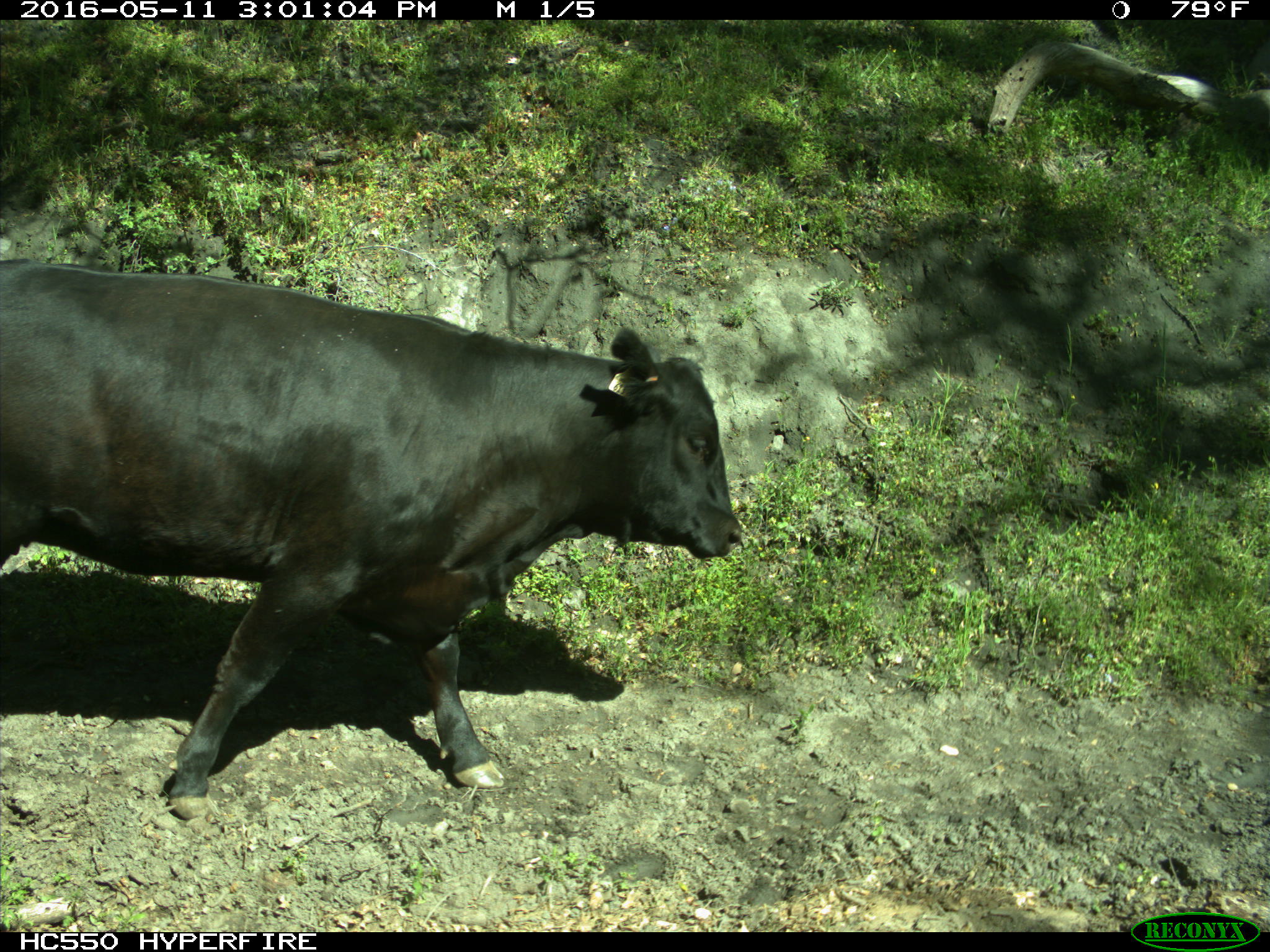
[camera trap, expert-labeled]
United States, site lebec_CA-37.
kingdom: Animalia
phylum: Chordata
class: Mammalia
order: Artiodactyla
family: Bovidae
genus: Bos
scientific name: Bos taurus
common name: domestic cow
Bos taurus (domestic cow).